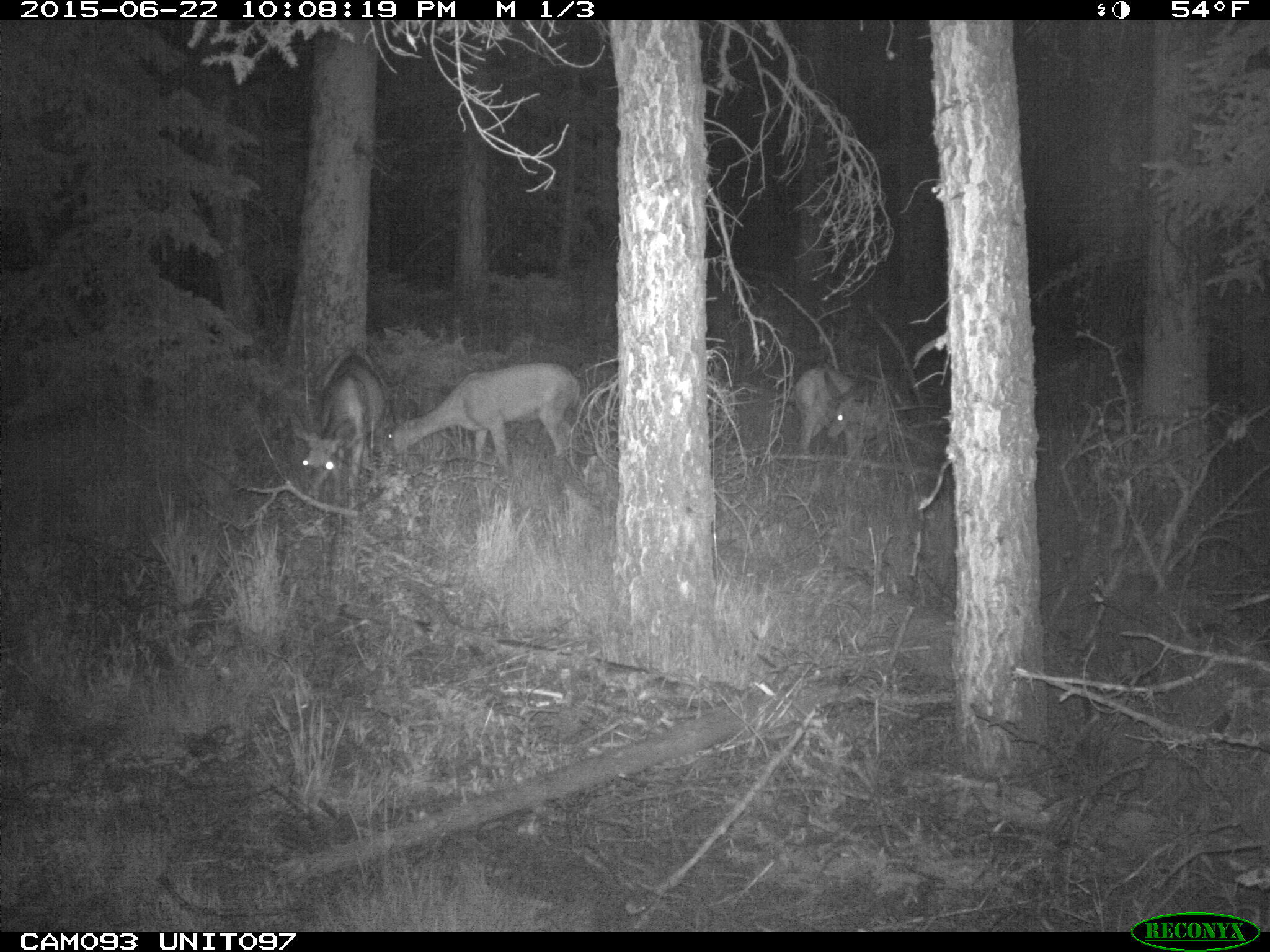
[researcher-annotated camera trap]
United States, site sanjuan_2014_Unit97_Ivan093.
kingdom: Animalia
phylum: Chordata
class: Mammalia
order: Artiodactyla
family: Cervidae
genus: Odocoileus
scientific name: Odocoileus hemionus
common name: mule deer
Odocoileus hemionus (mule deer).